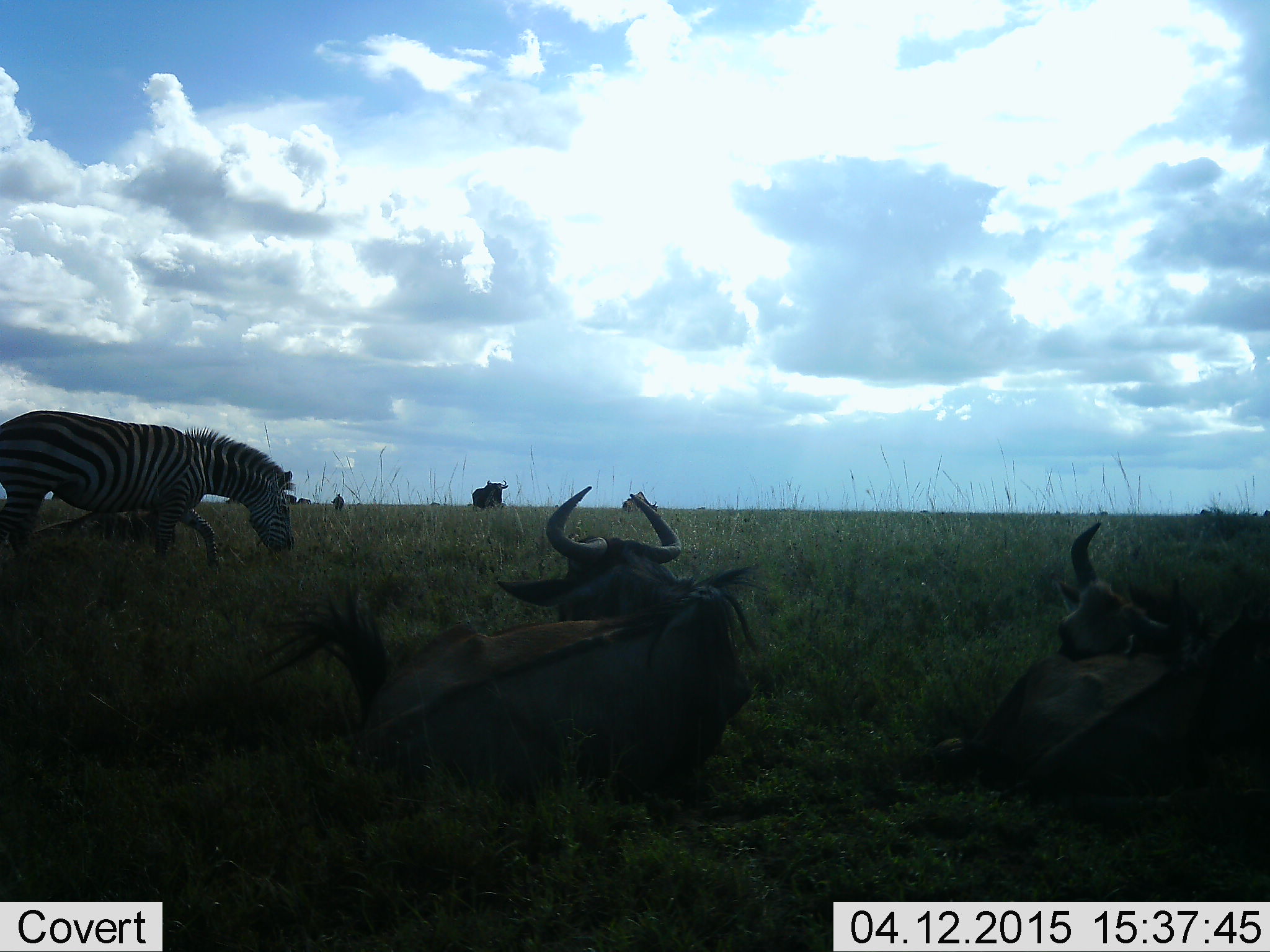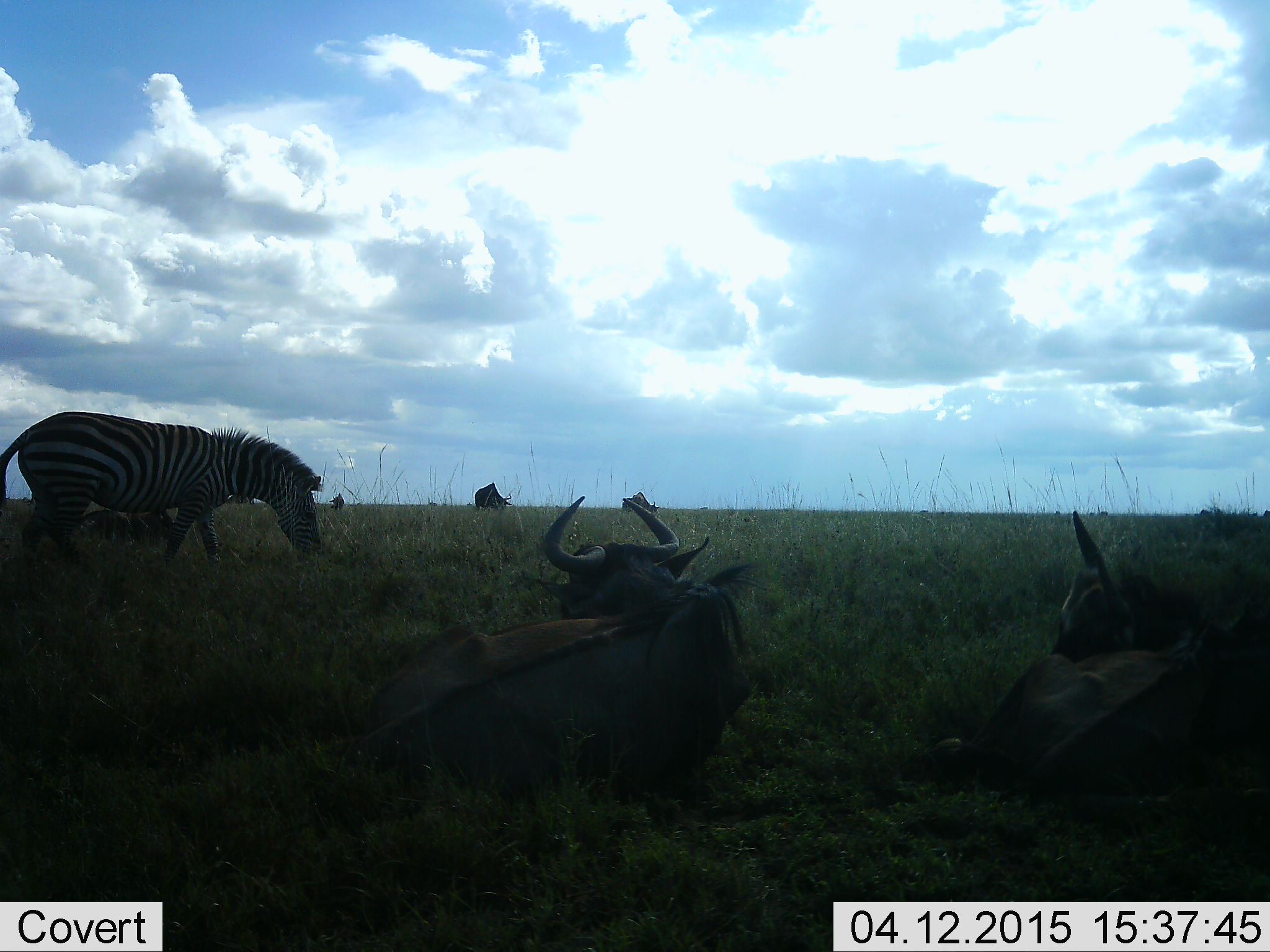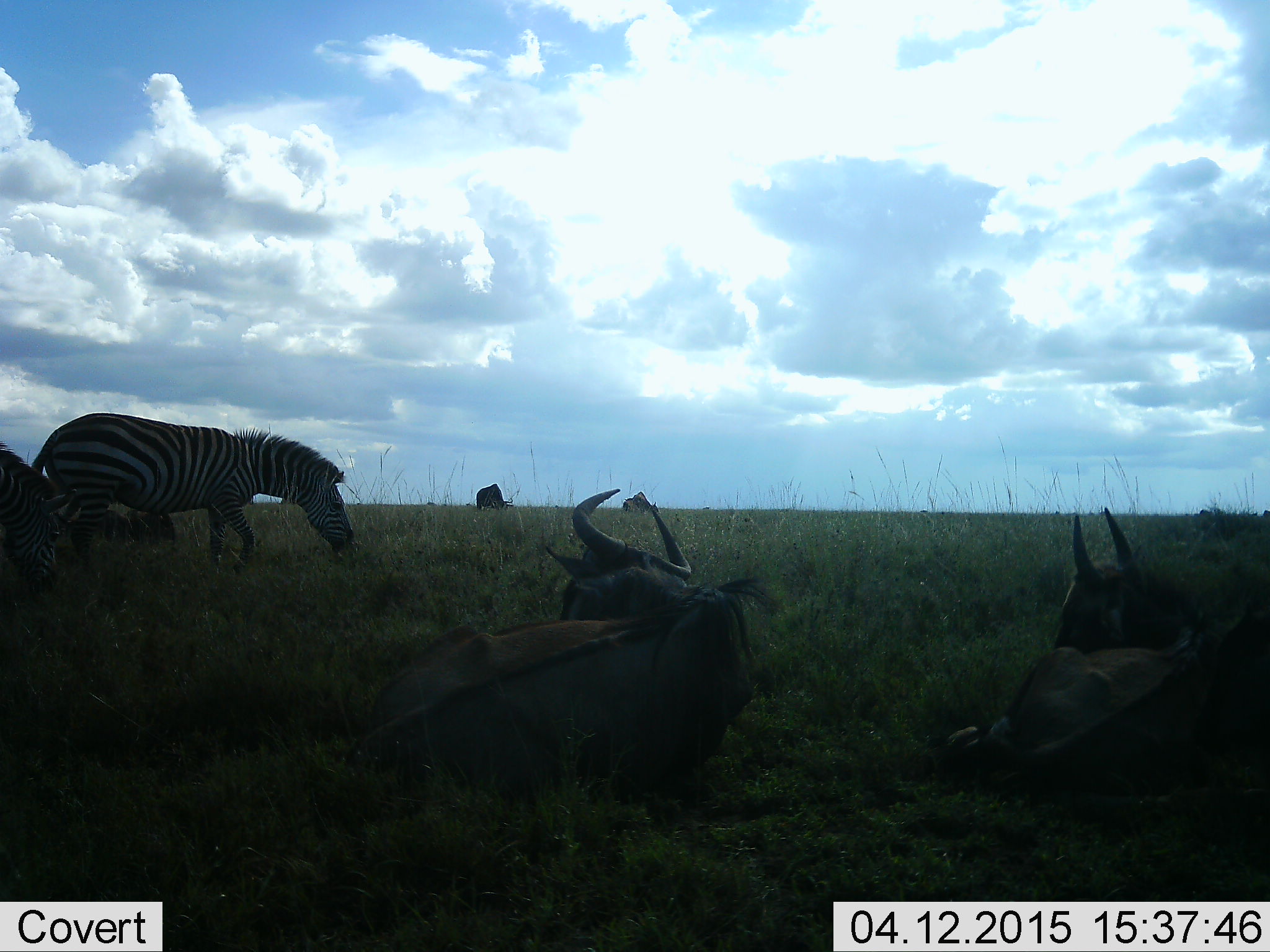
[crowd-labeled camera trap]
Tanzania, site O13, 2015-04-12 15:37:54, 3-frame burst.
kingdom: Animalia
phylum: Chordata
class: Mammalia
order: Artiodactyla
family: Bovidae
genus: Connochaetes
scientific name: Connochaetes taurinus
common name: blue wildebeest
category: wildebeest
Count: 4.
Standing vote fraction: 30%.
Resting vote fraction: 100%.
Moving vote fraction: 0%.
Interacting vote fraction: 0%.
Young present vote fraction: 0%.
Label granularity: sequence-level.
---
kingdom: Animalia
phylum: Chordata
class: Mammalia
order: Perissodactyla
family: Equidae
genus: Equus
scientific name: Equus quagga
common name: plains zebra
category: zebra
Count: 2.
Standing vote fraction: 0%.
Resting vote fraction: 0%.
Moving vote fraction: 70%.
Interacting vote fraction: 0%.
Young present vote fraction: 0%.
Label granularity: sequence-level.